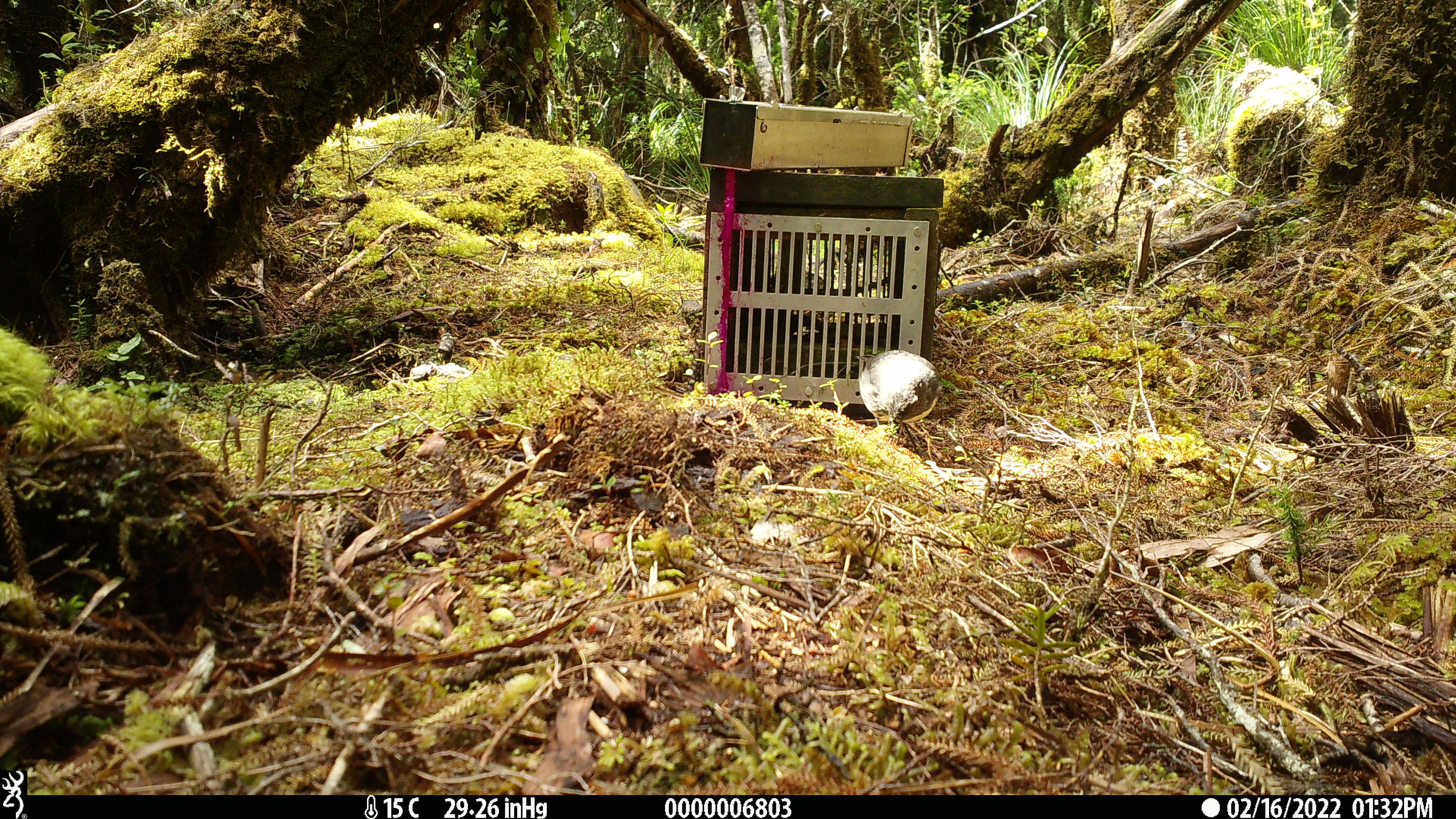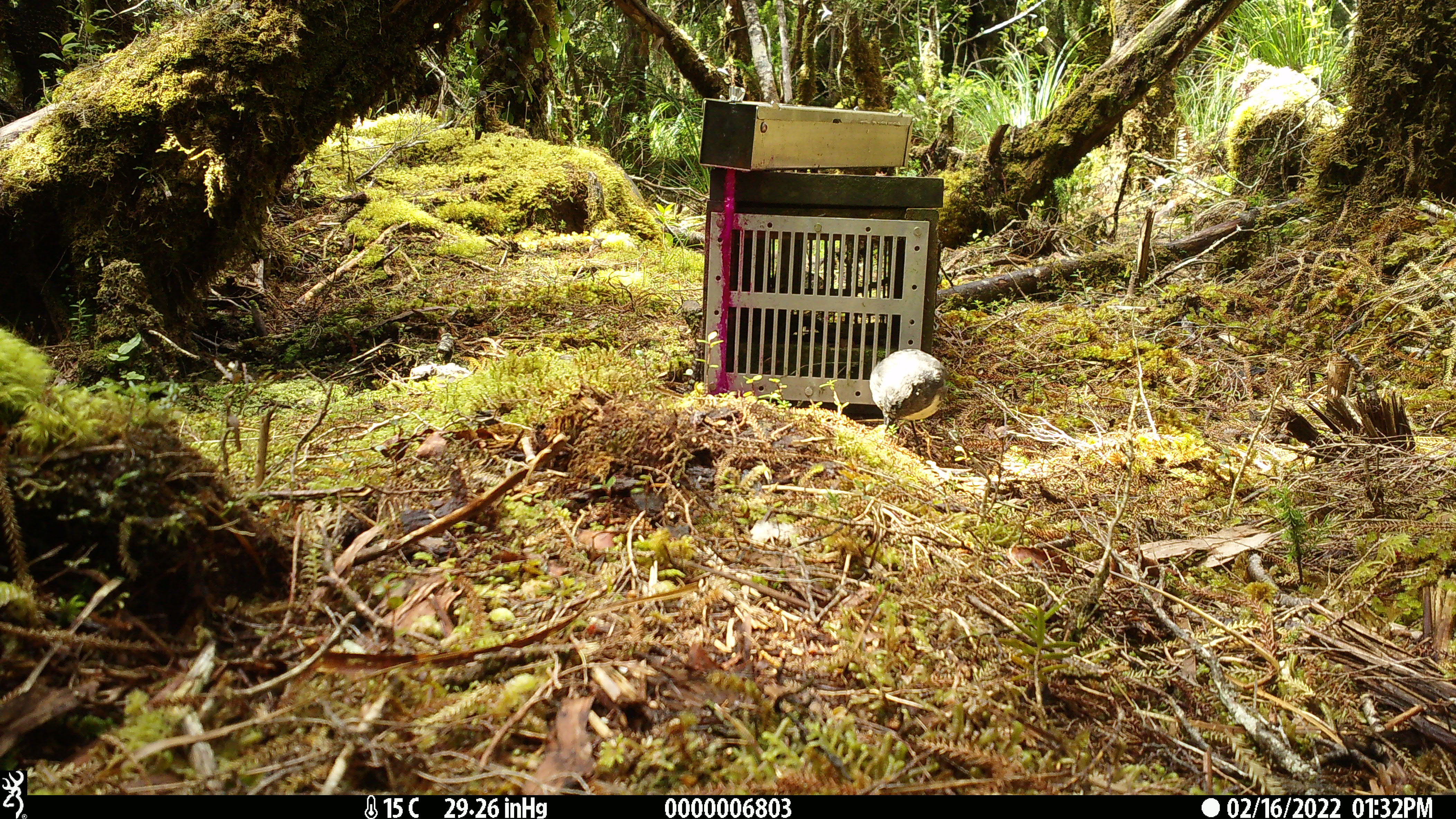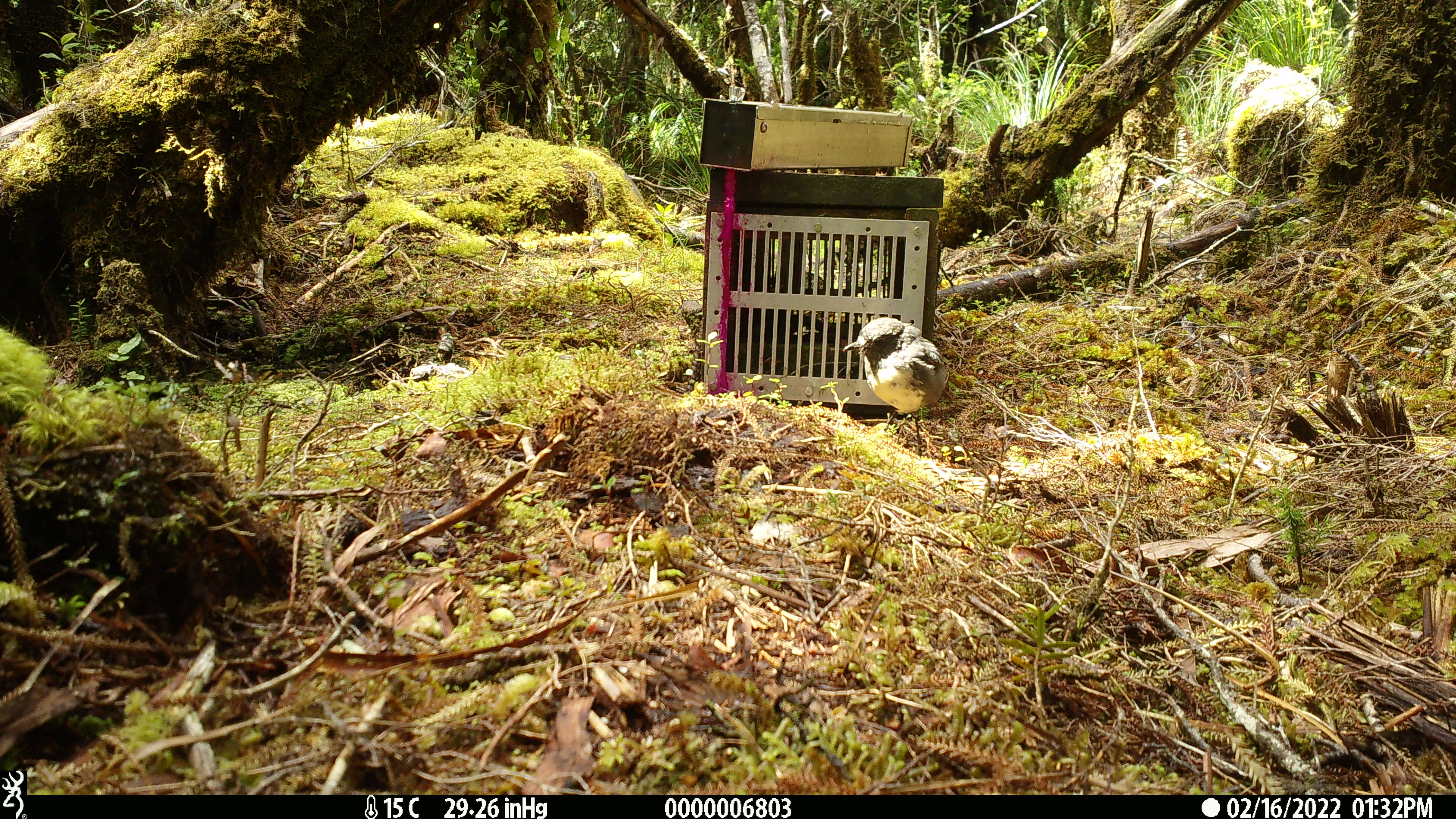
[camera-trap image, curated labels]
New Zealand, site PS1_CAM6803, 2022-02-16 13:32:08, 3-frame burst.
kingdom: Animalia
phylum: Chordata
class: Aves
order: Passeriformes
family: Petroicidae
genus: Petroica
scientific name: Petroica australis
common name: new zealand robin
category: robin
Robin (new zealand robin) (Petroica australis).